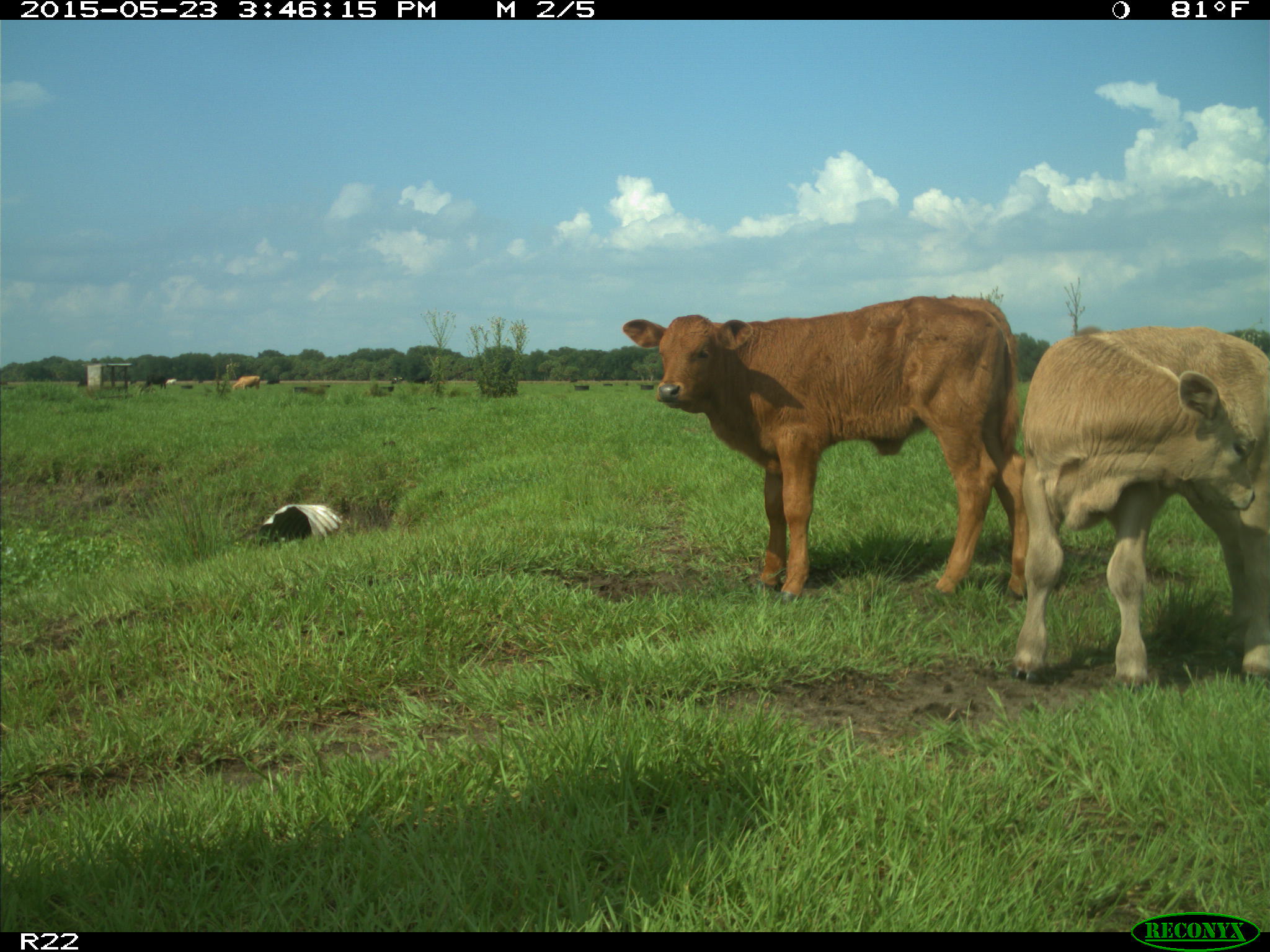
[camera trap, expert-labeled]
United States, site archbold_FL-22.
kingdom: Animalia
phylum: Chordata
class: Mammalia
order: Artiodactyla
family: Bovidae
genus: Bos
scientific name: Bos taurus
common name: domestic cow